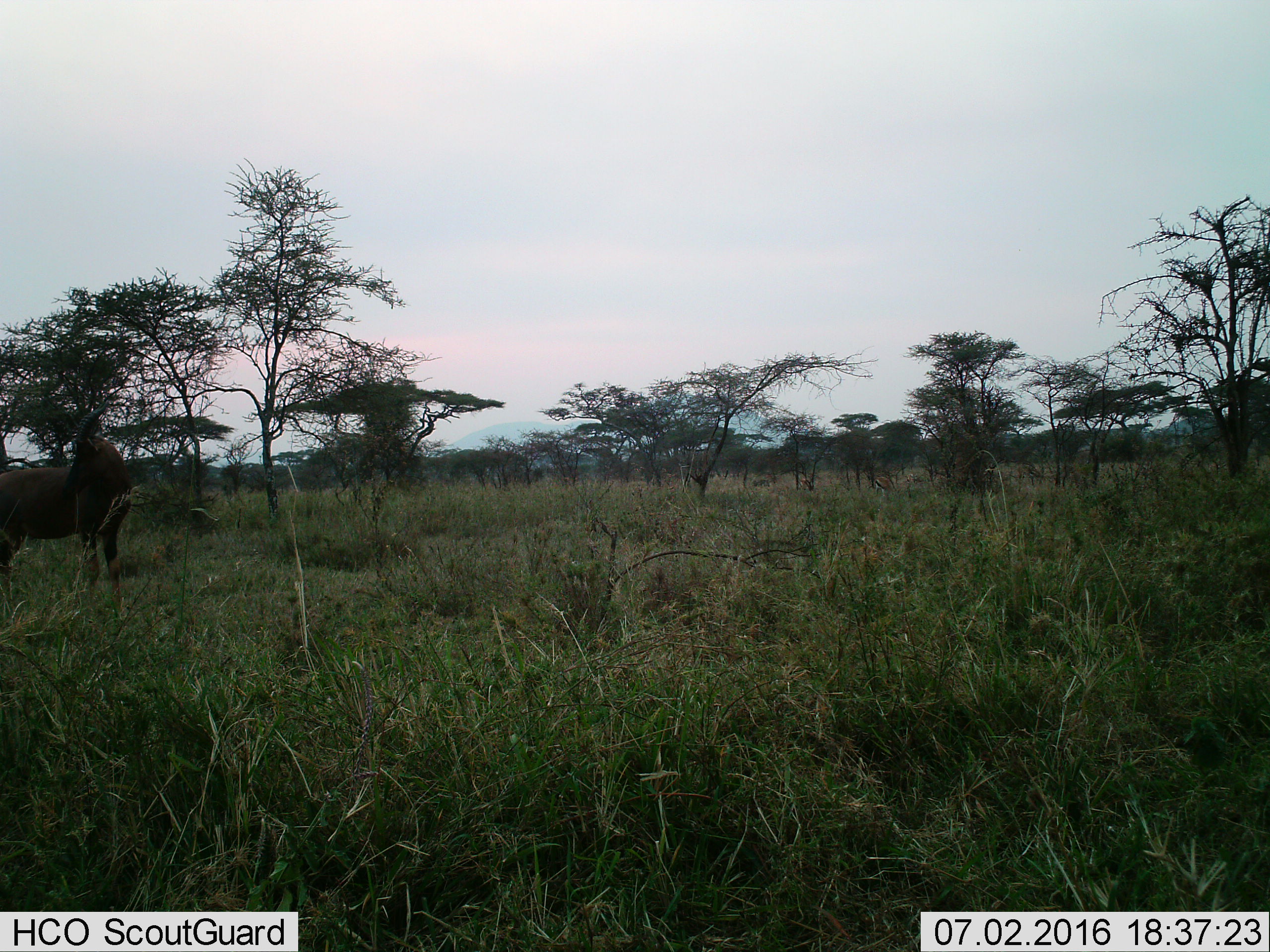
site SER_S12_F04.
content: unidentified animal